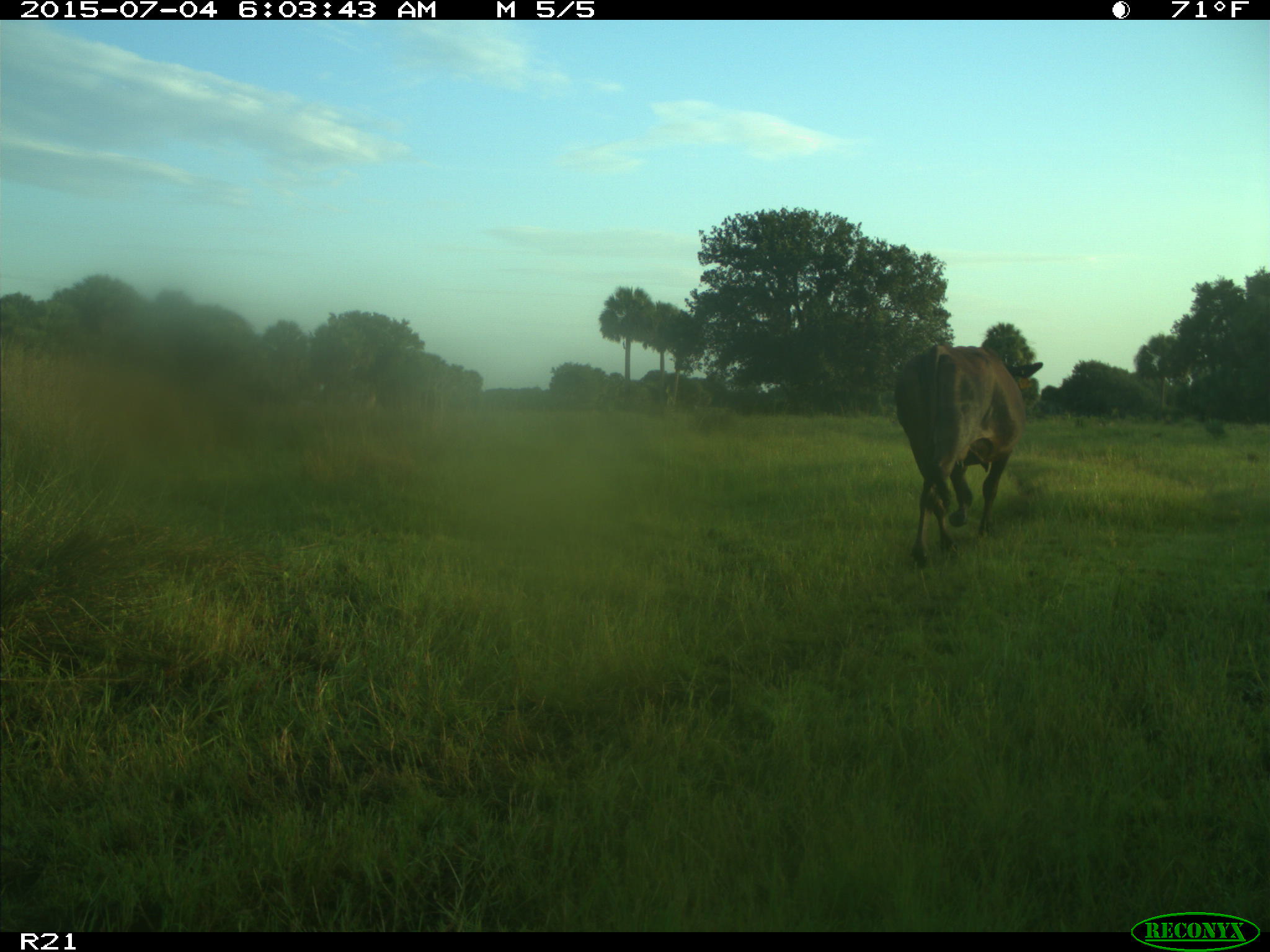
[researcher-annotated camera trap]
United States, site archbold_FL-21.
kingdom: Animalia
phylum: Chordata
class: Mammalia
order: Artiodactyla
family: Bovidae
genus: Bos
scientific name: Bos taurus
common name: domestic cow